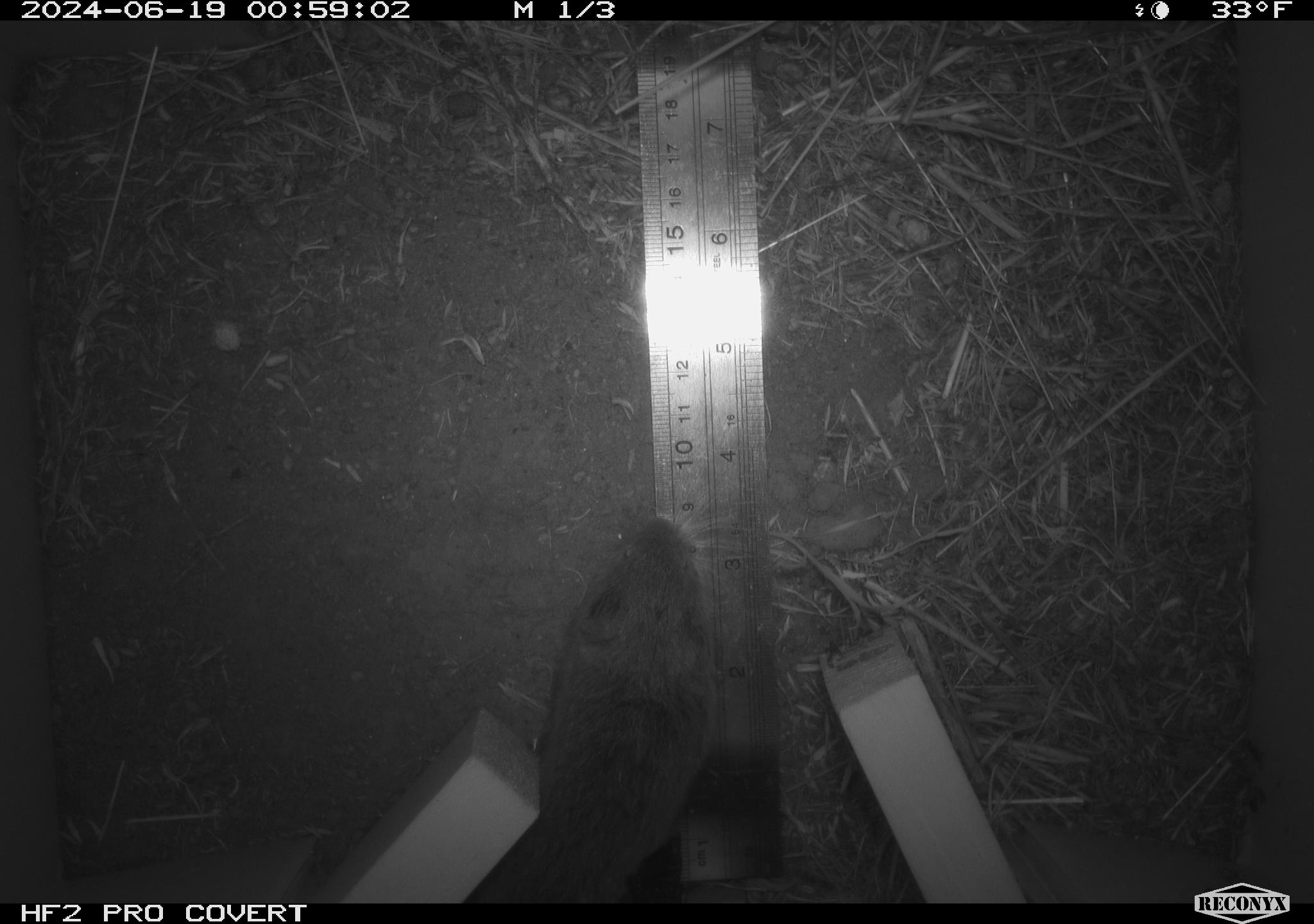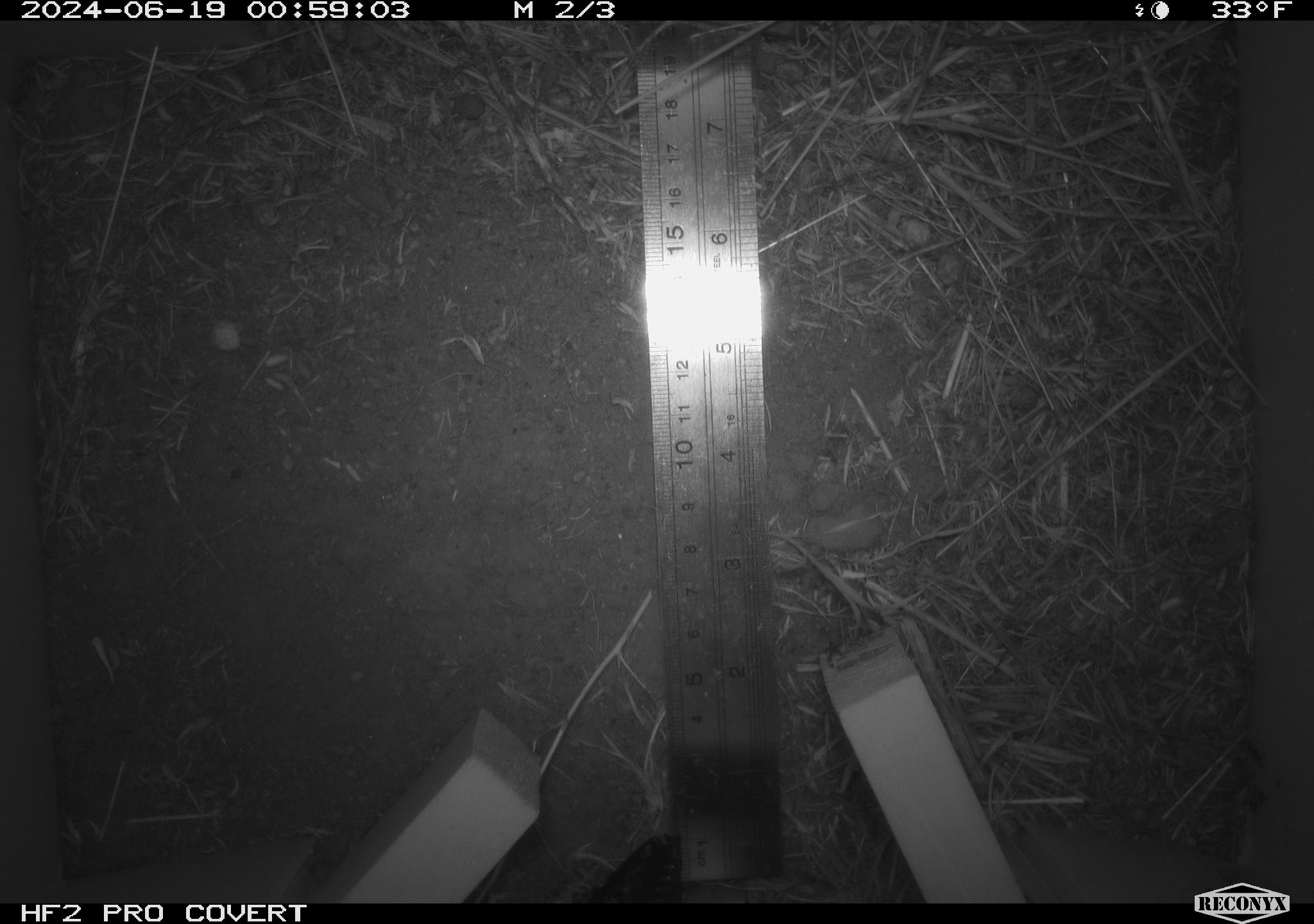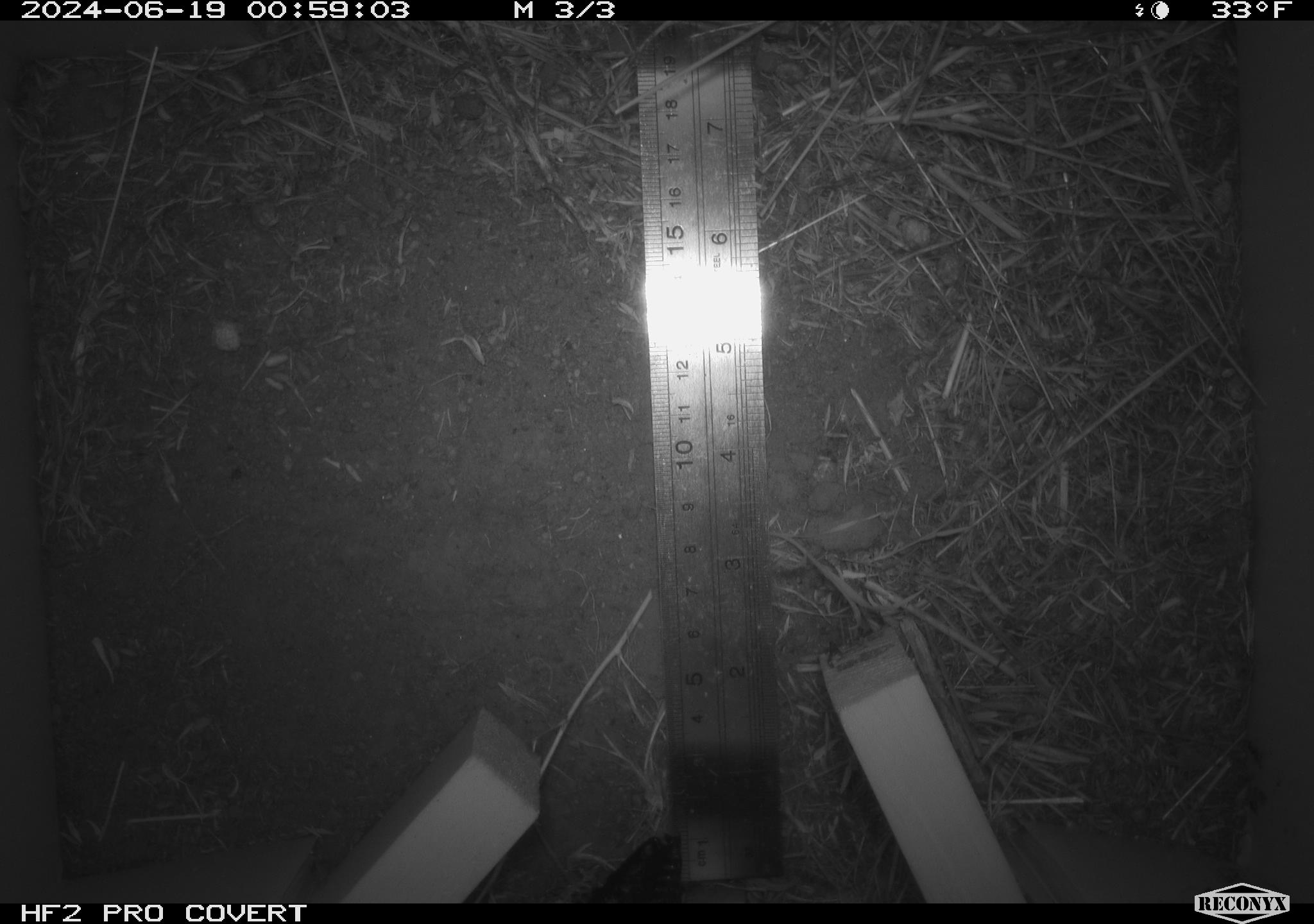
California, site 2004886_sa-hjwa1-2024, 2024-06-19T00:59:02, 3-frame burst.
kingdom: Animalia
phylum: Chordata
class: Mammalia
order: Rodentia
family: Cricetidae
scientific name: Cricetidae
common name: hamsters, voles, lemmings, and allies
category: cricetidae family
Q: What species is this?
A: Cricetidae family (hamsters, voles, lemmings, and allies) (Cricetidae).